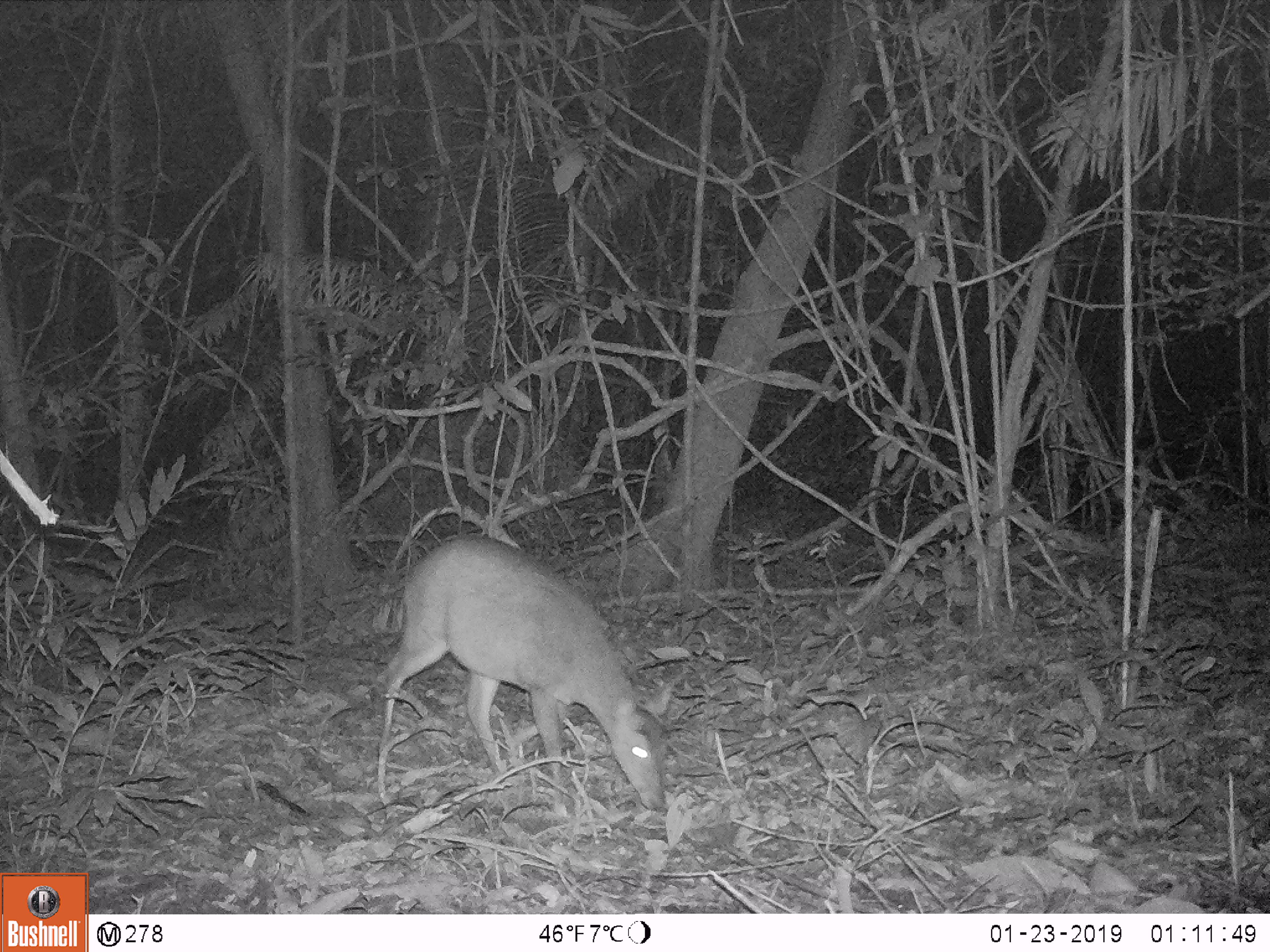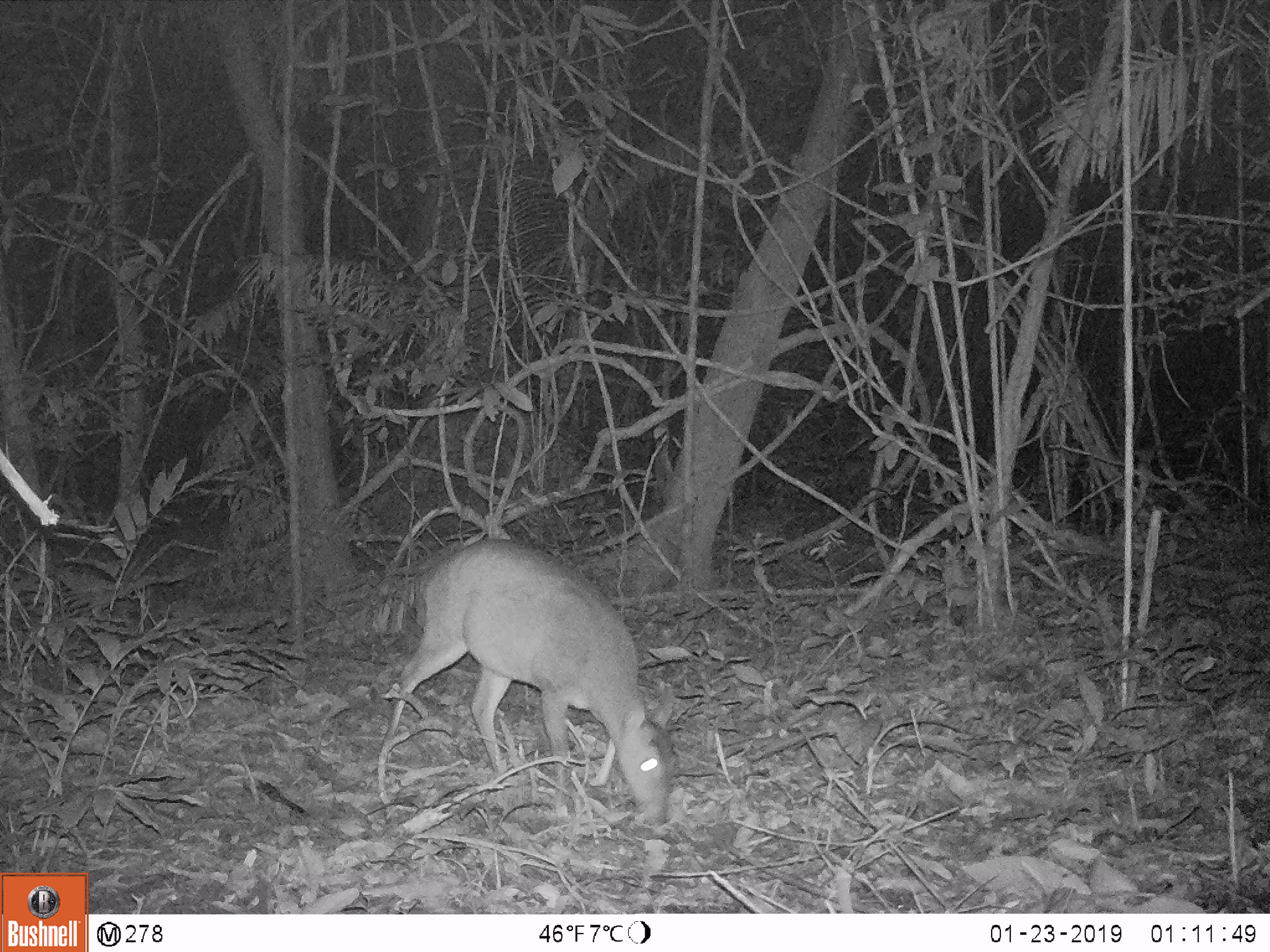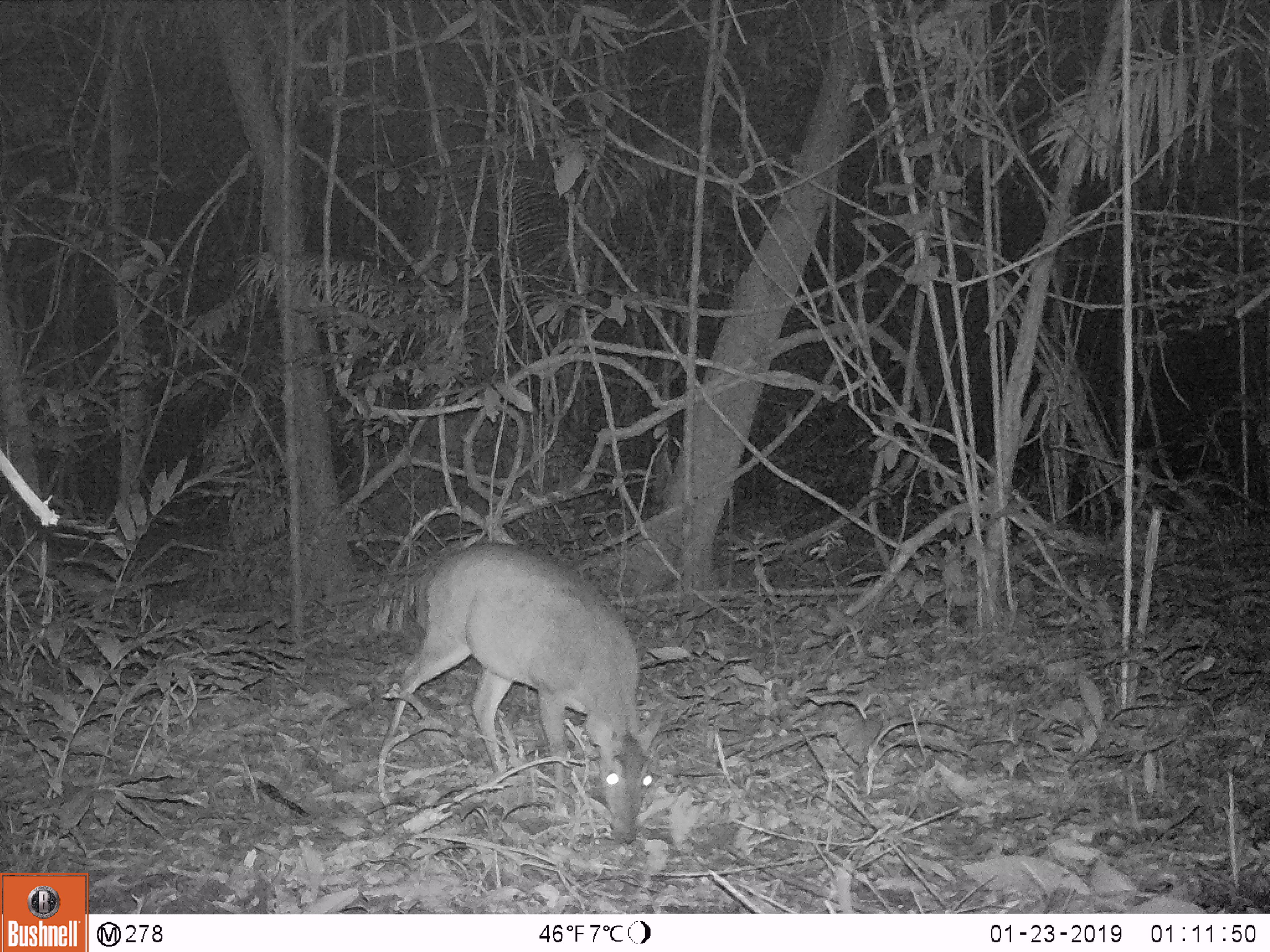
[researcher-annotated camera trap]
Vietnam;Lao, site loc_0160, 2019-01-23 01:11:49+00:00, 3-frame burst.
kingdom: Animalia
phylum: Chordata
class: Mammalia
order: Artiodactyla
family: Cervidae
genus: Muntiacus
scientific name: Muntiacus vuquangensis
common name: large-antlered muntjac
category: large antlered muntjac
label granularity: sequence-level